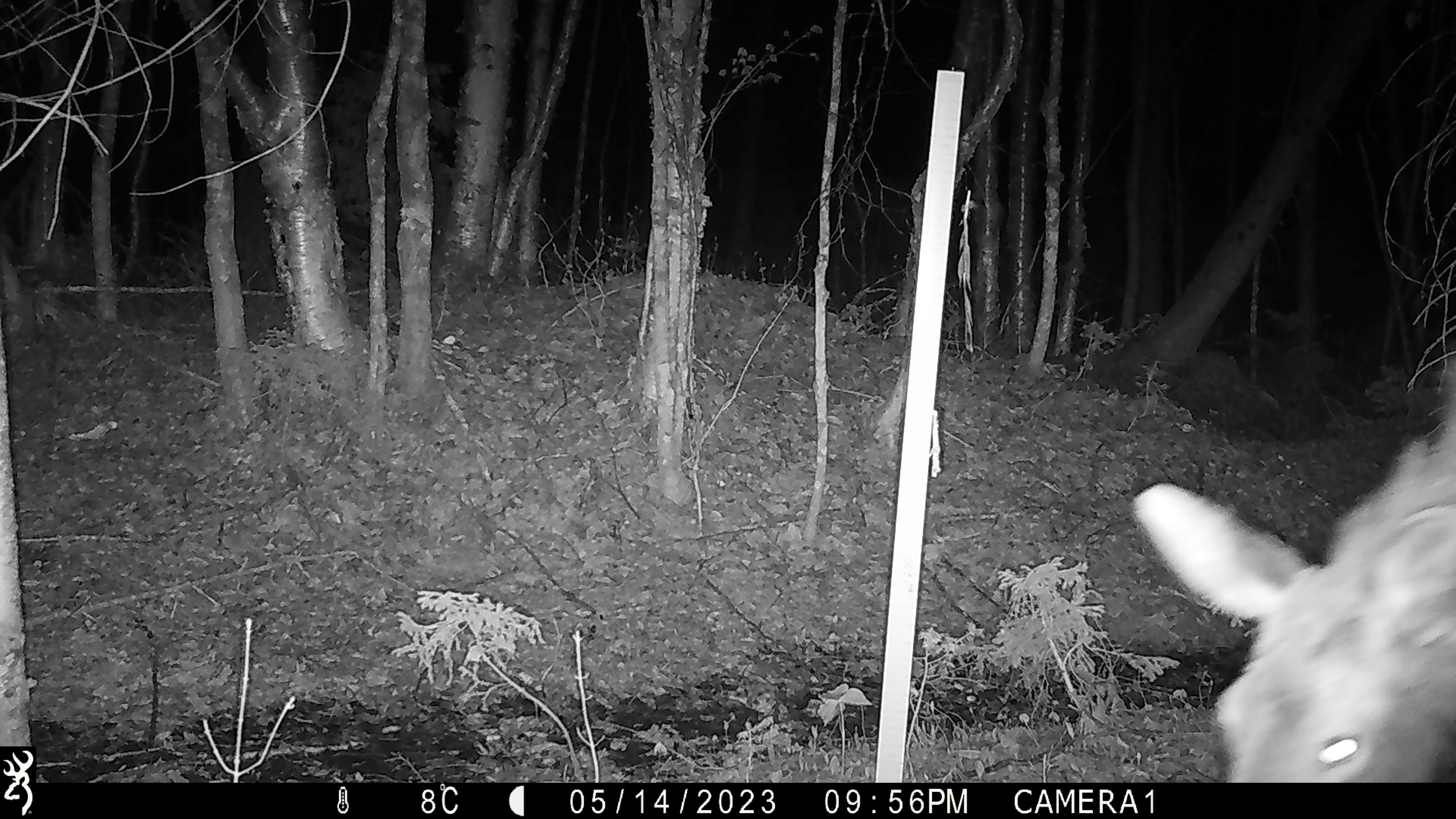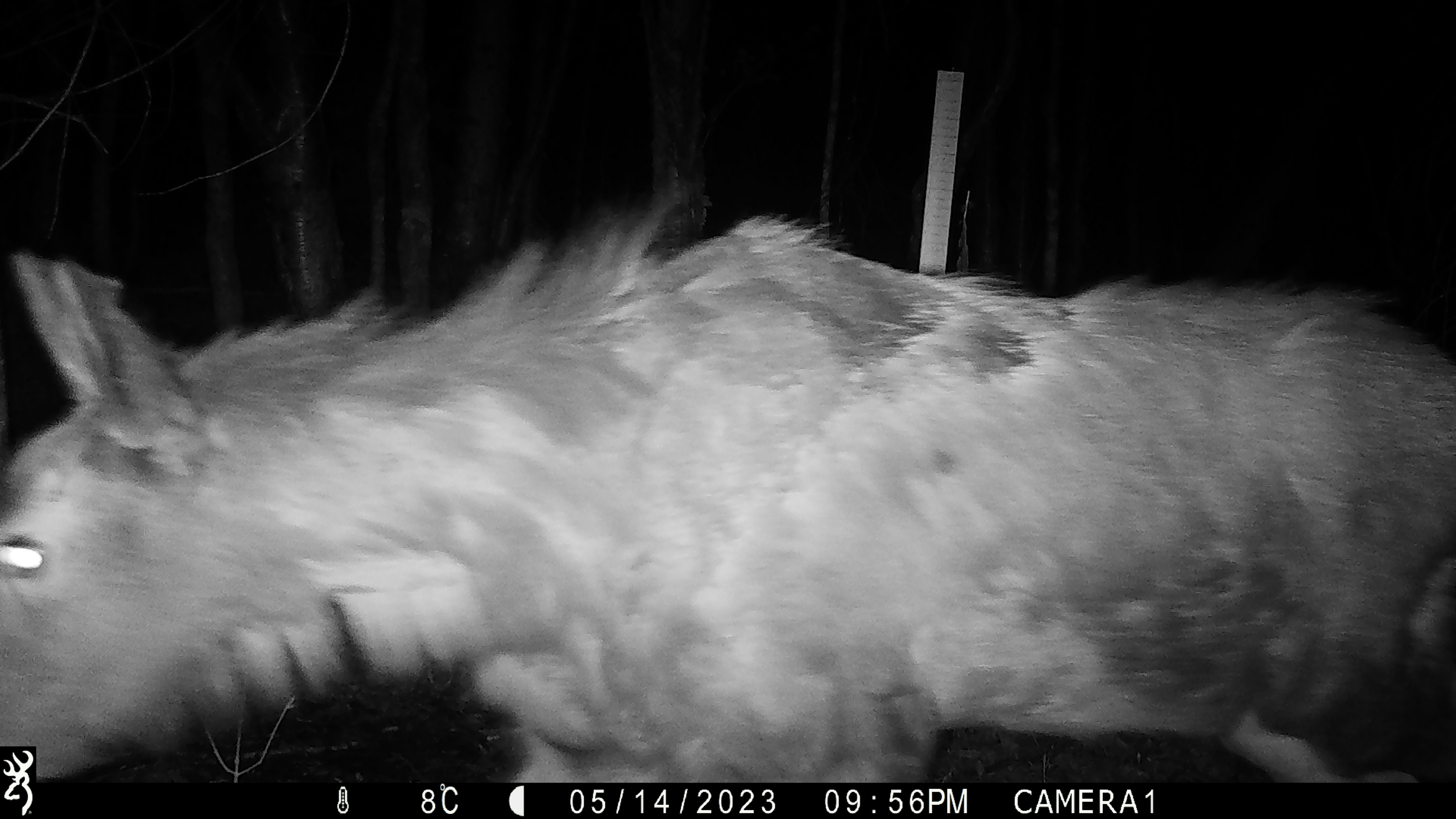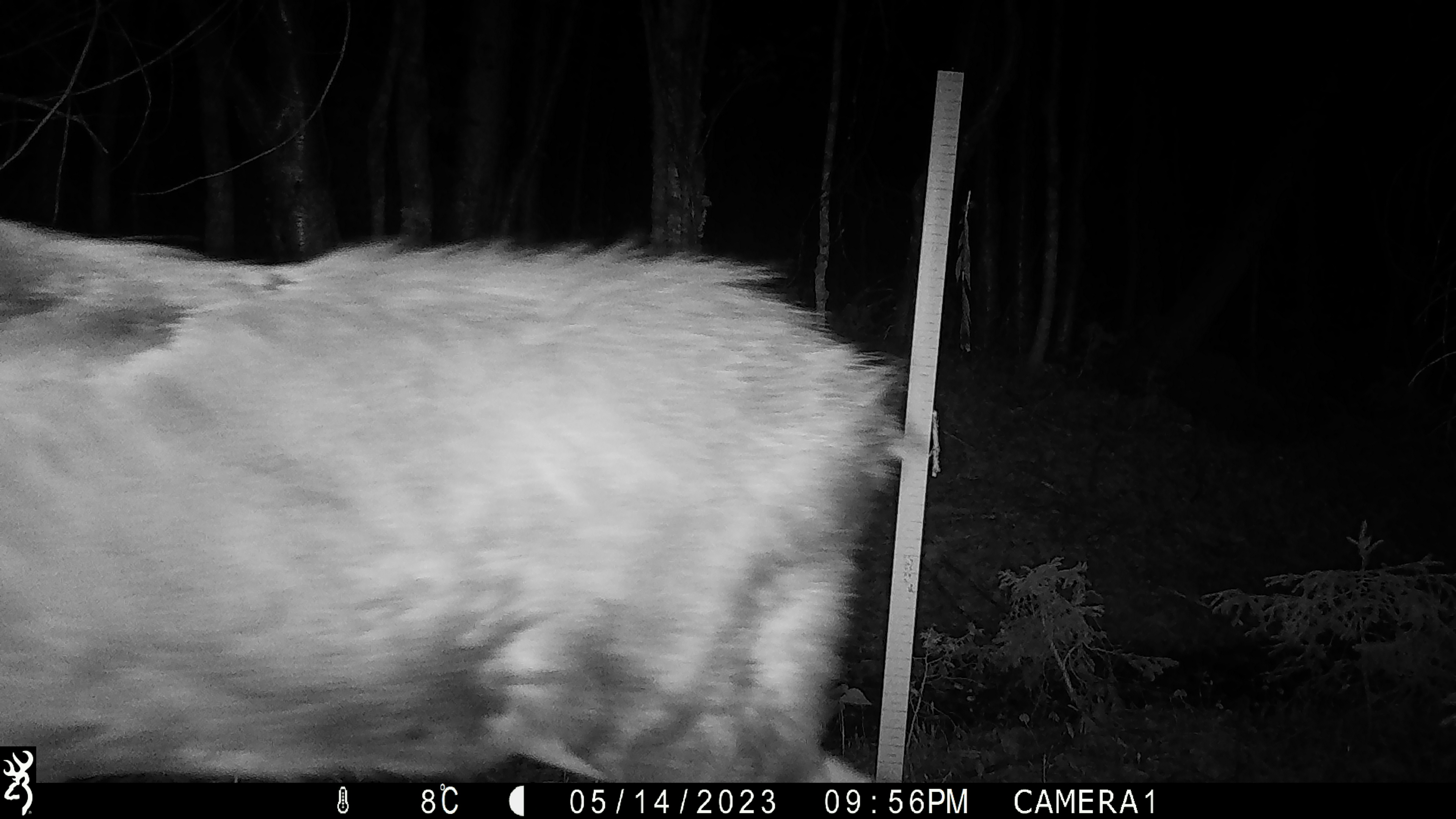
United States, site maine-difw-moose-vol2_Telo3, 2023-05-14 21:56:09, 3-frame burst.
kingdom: Animalia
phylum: Chordata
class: Mammalia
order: Artiodactyla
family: Cervidae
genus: Alces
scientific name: Alces alces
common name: moose